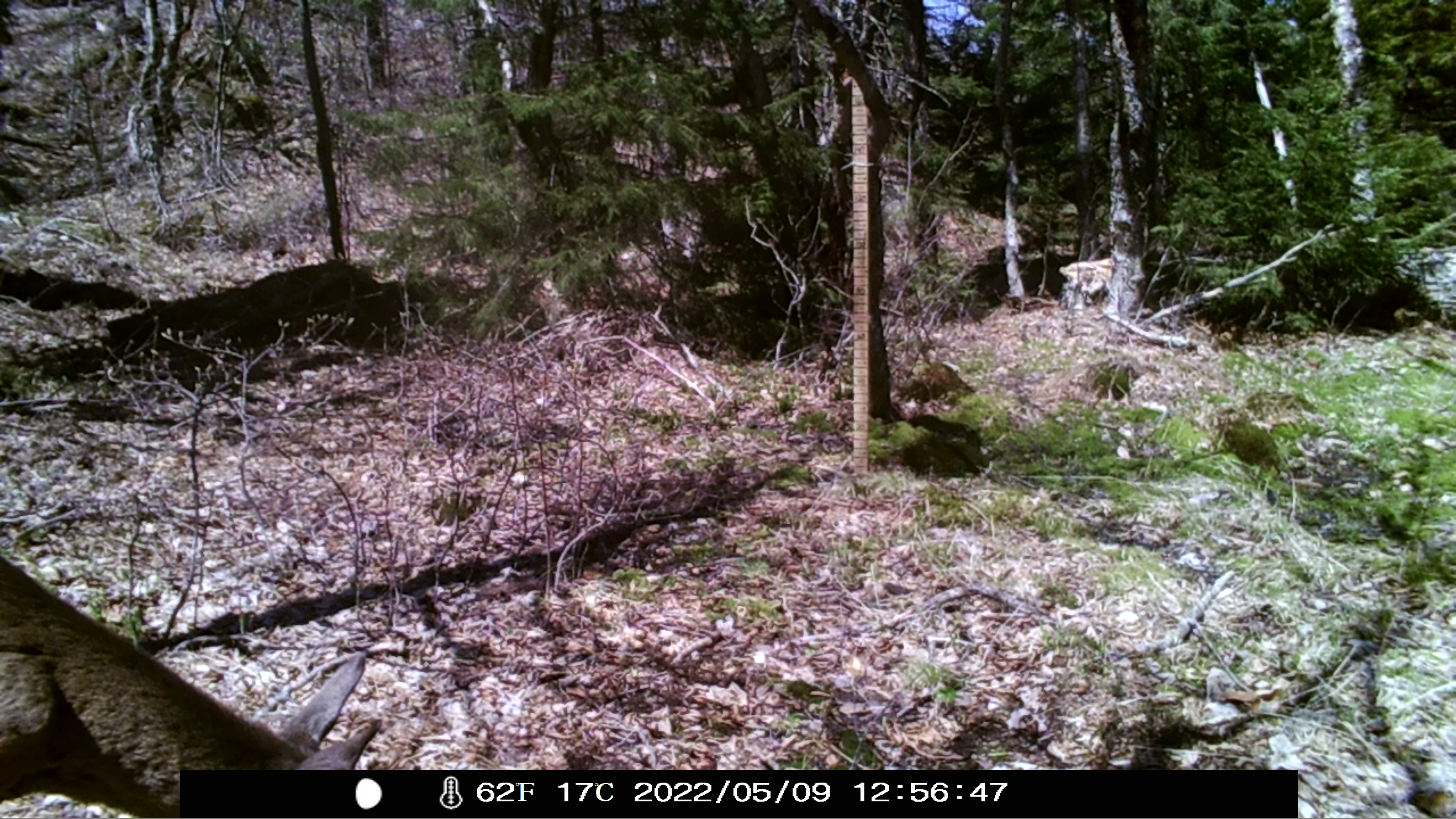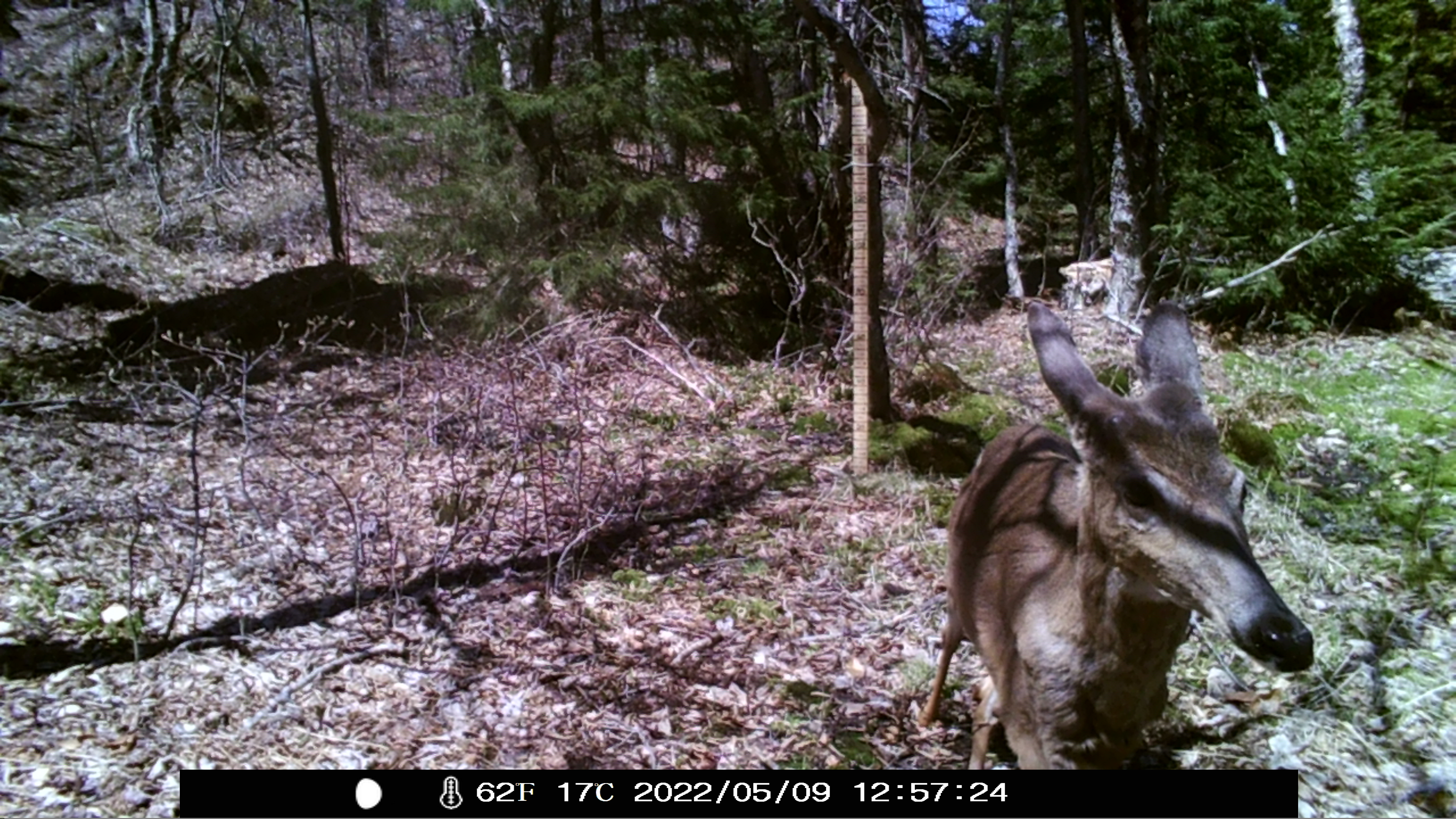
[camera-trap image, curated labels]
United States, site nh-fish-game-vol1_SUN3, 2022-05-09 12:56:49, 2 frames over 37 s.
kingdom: Animalia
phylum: Chordata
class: Mammalia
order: Artiodactyla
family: Cervidae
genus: Odocoileus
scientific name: Odocoileus virginianus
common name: white-tailed deer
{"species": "white-tailed deer (Odocoileus virginianus)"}